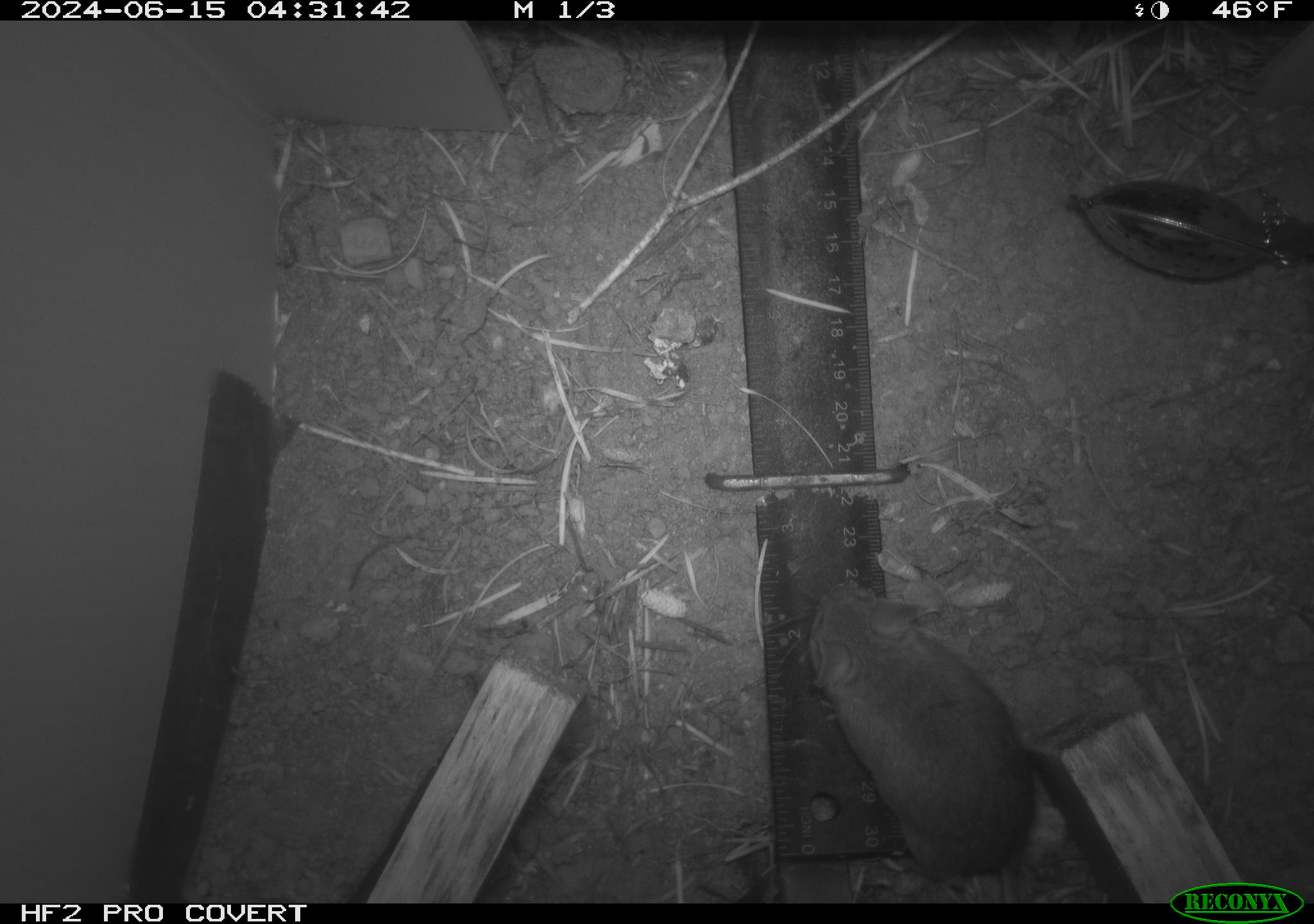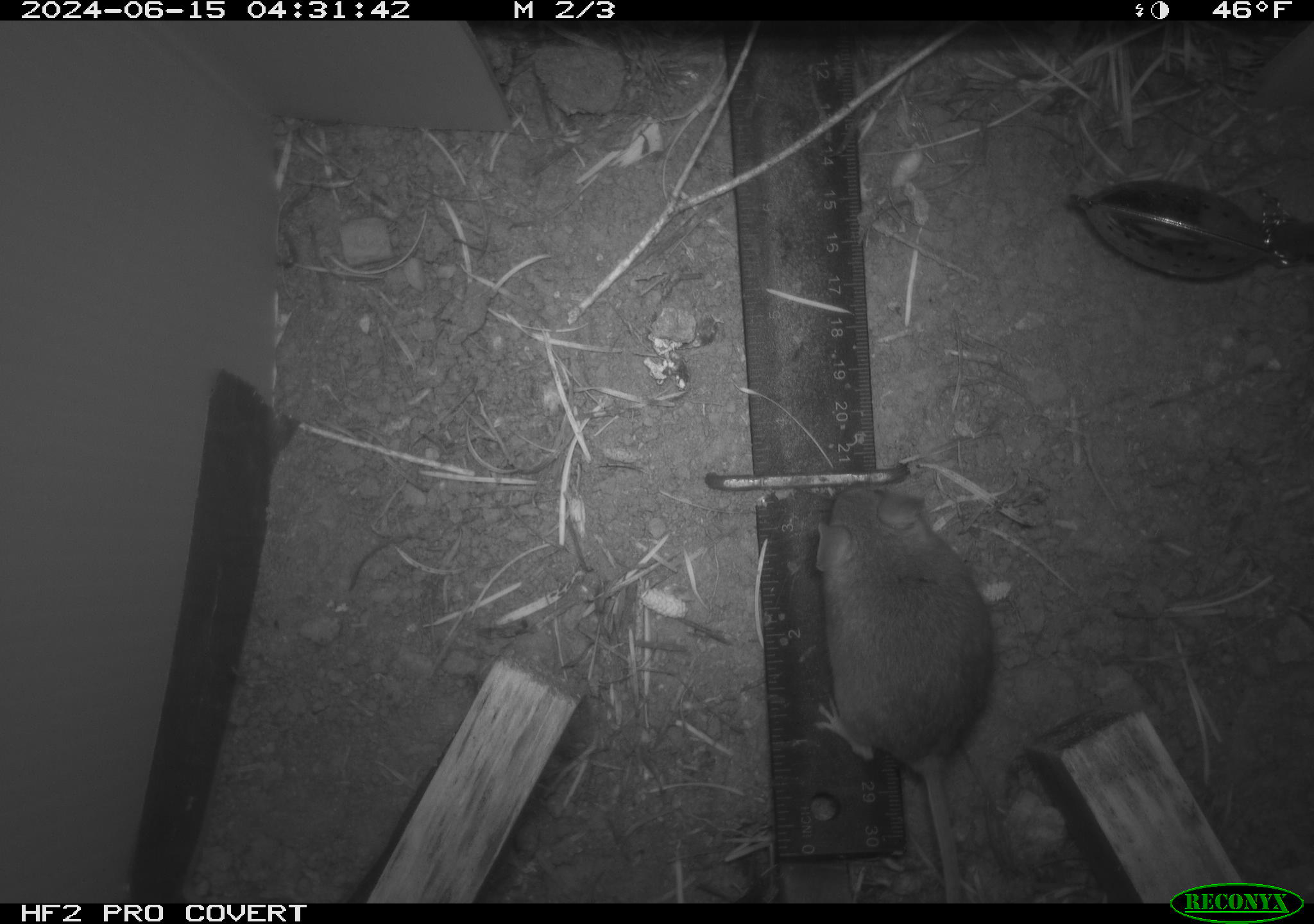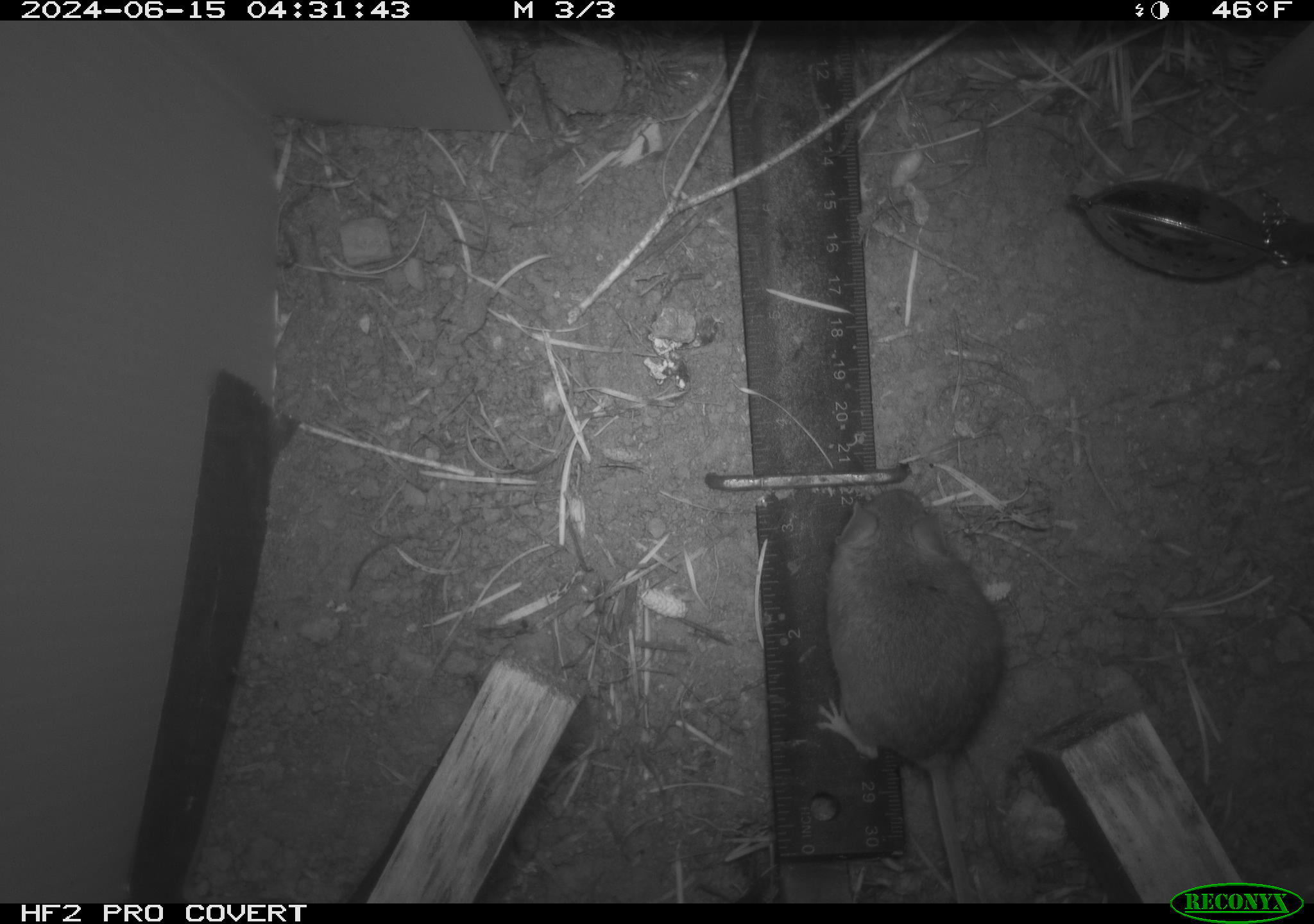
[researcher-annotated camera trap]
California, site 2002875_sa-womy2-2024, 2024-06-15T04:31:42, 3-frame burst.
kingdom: Animalia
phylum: Chordata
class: Mammalia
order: Rodentia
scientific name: Rodentia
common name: mouse species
Mouse species (Rodentia).